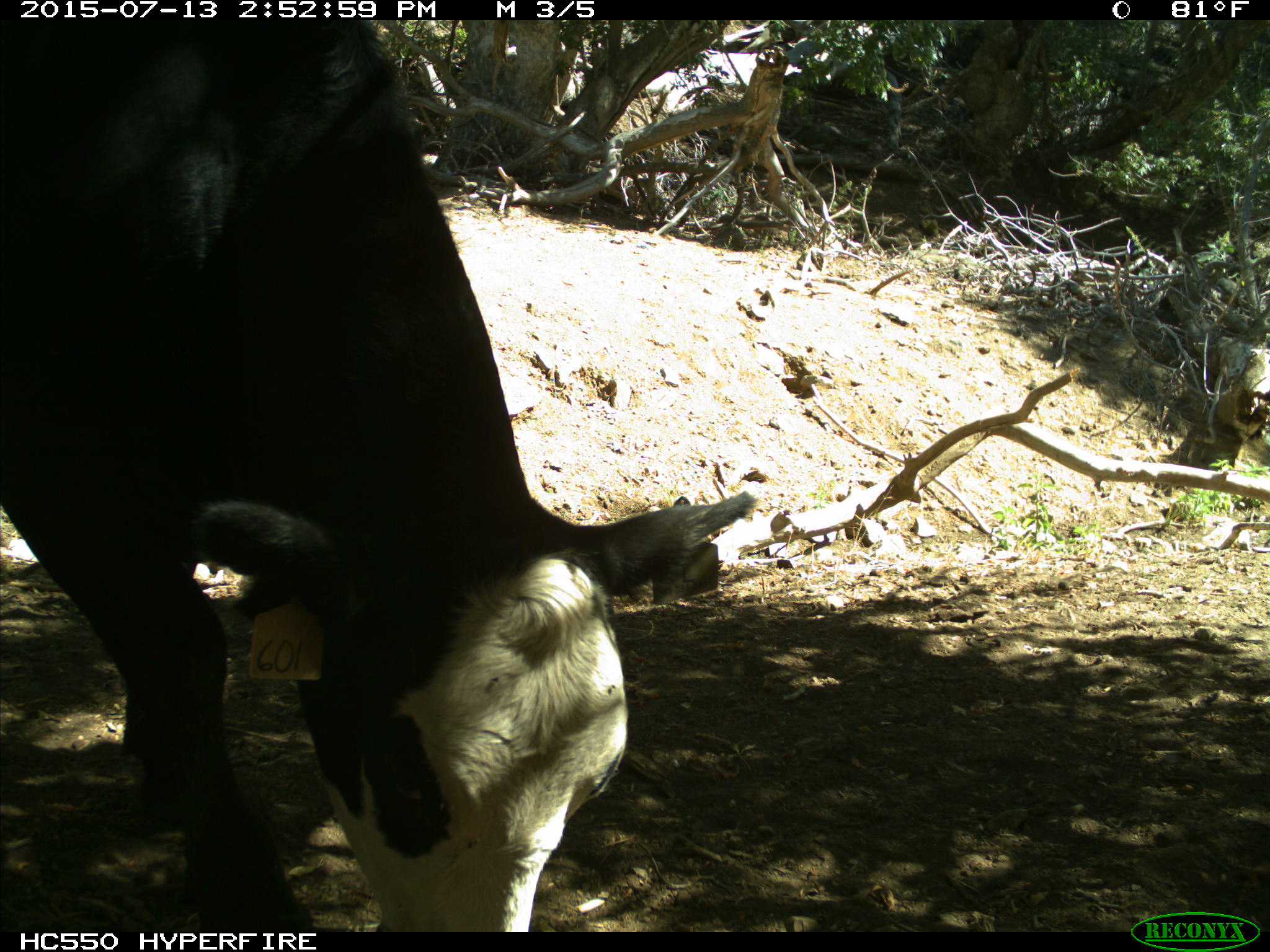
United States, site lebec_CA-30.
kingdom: Animalia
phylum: Chordata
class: Mammalia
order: Artiodactyla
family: Bovidae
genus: Bos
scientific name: Bos taurus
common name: domestic cow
Bos taurus (domestic cow).